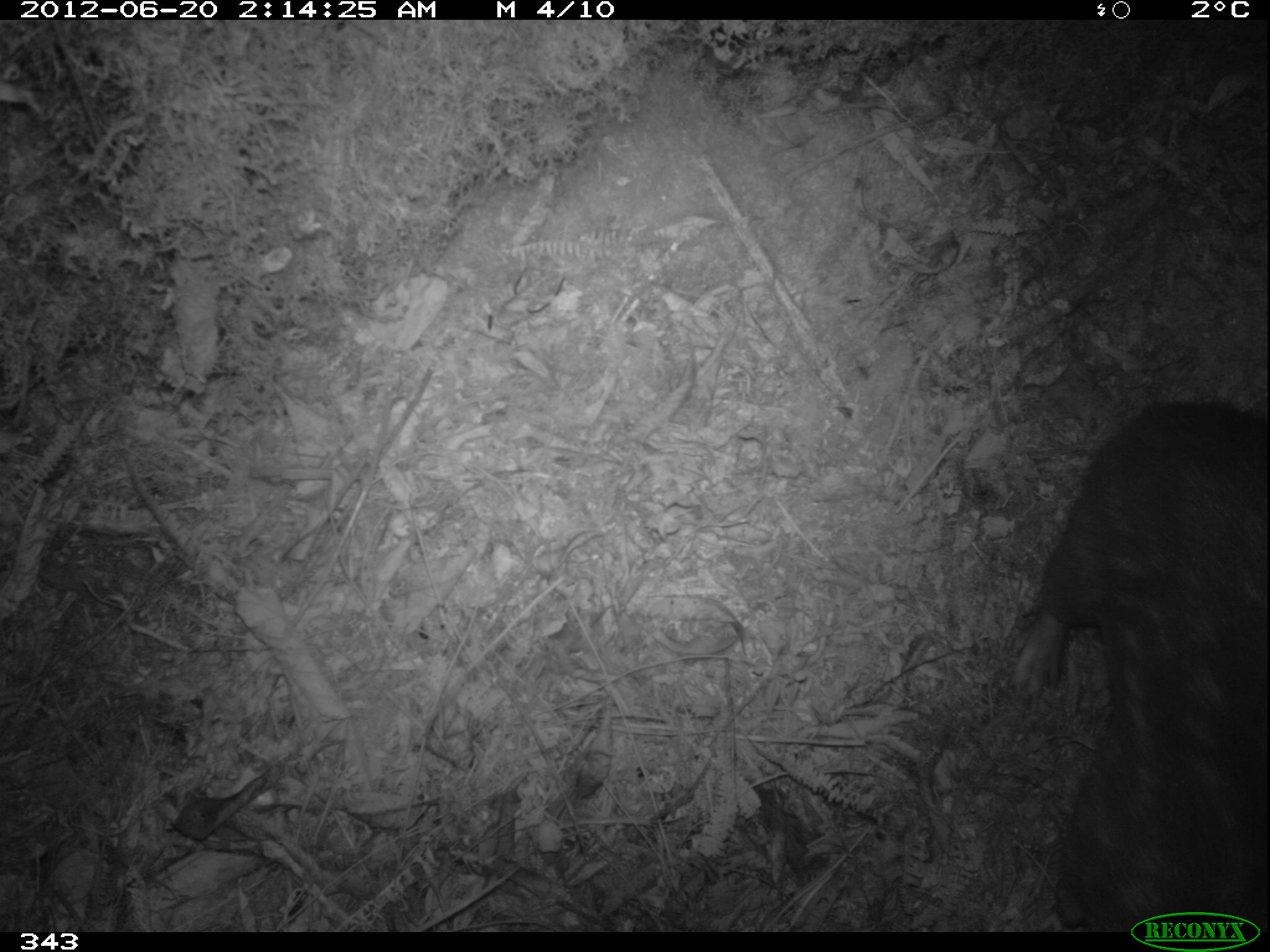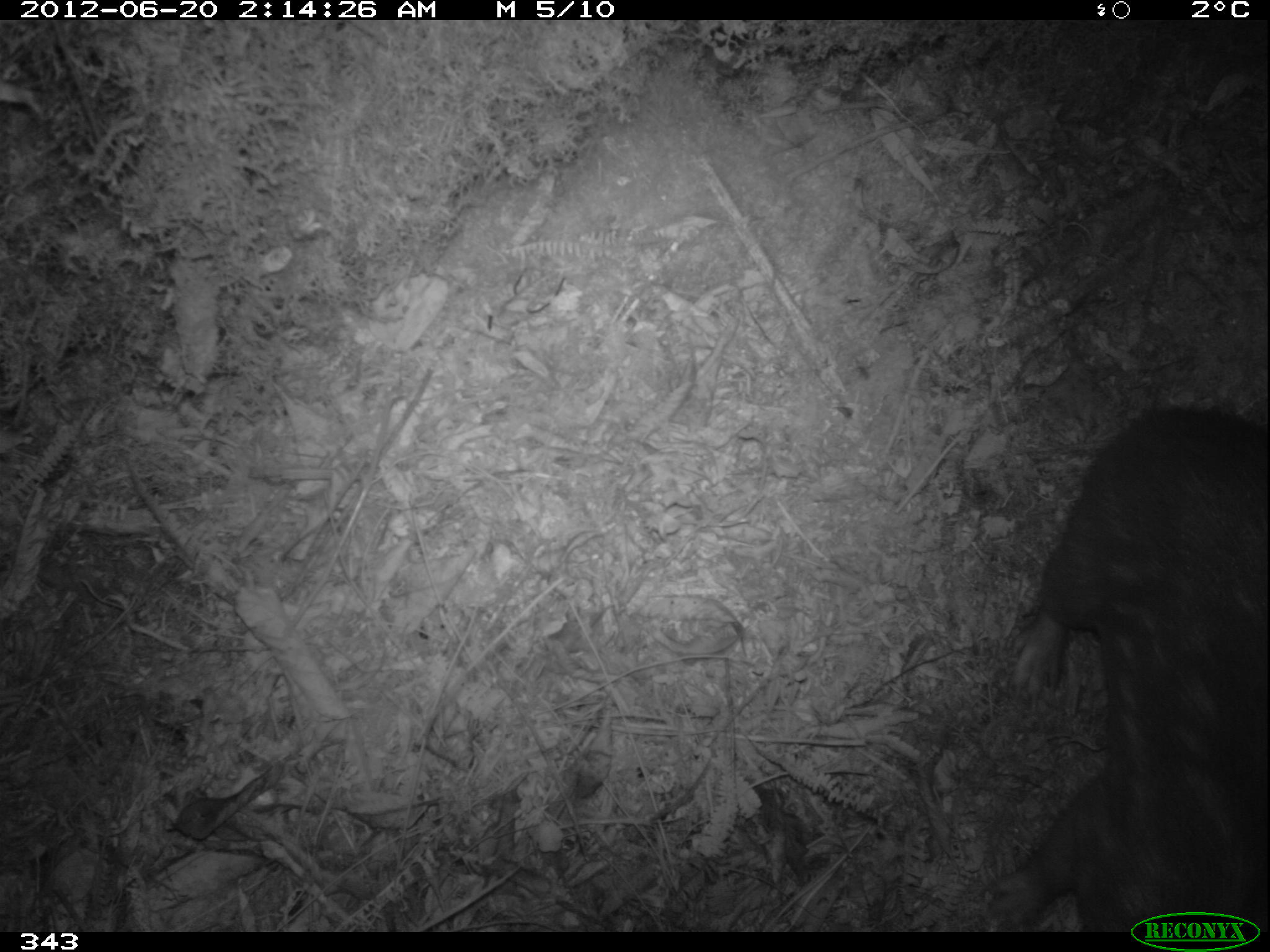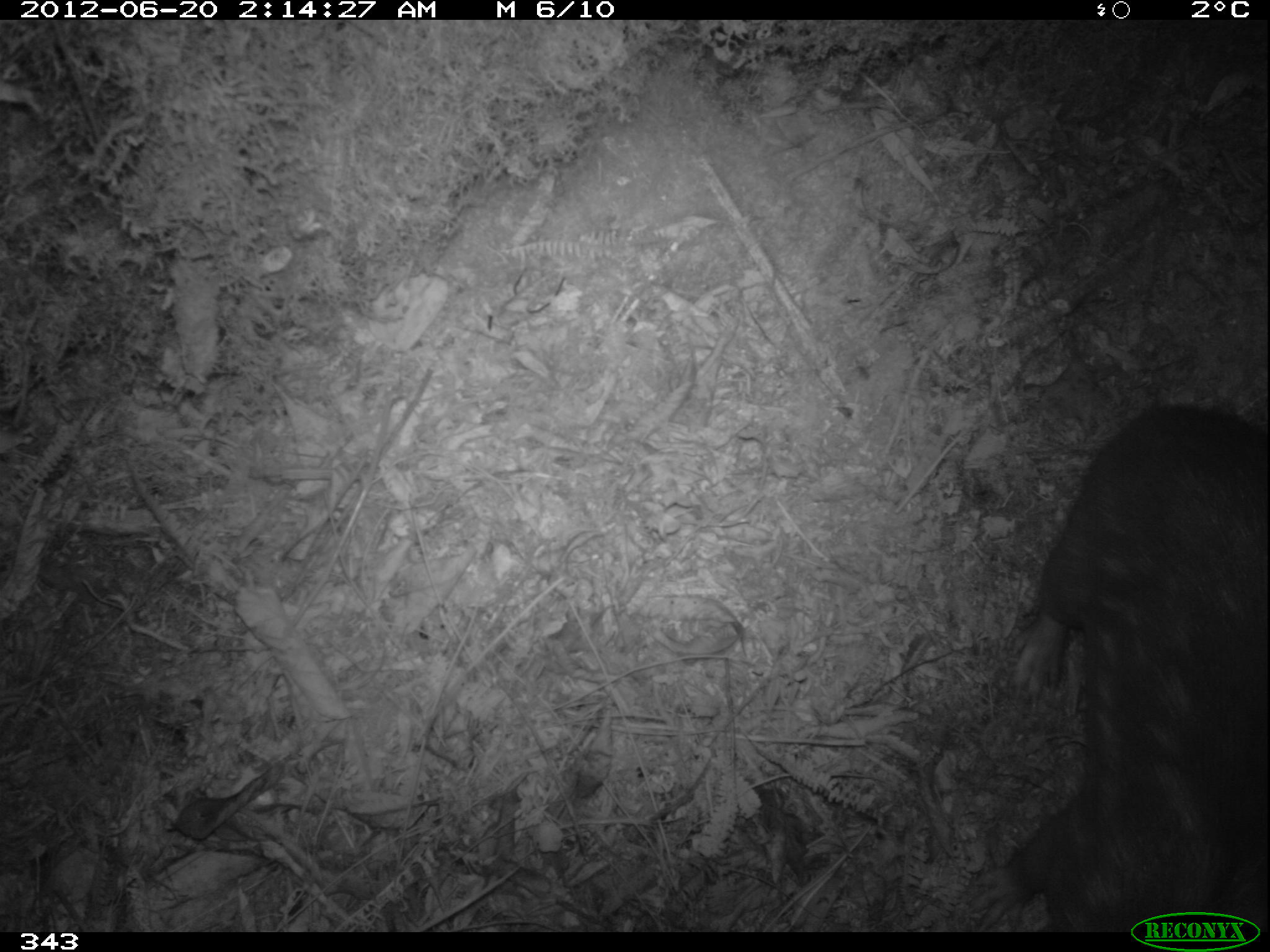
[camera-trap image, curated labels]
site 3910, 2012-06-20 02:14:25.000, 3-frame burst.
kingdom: Animalia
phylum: Chordata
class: Mammalia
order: Rodentia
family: Cuniculidae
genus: Cuniculus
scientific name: Cuniculus taczanowskii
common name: mountain paca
Cuniculus taczanowskii (mountain paca).